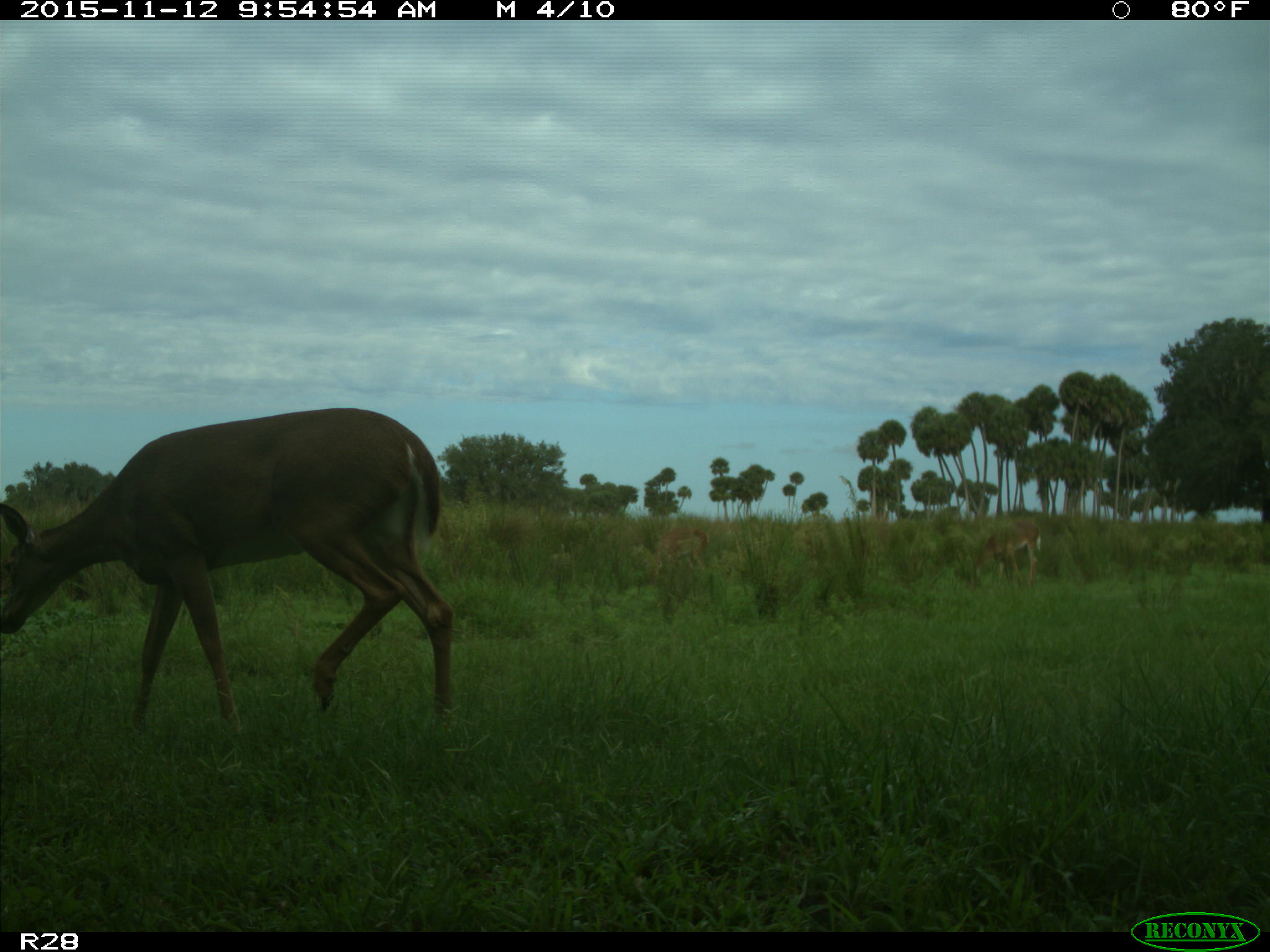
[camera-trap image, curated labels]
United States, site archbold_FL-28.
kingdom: Animalia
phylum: Chordata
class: Mammalia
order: Artiodactyla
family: Cervidae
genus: Odocoileus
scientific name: Odocoileus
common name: deer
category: unidentified deer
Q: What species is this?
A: Unidentified deer (deer) (Odocoileus).